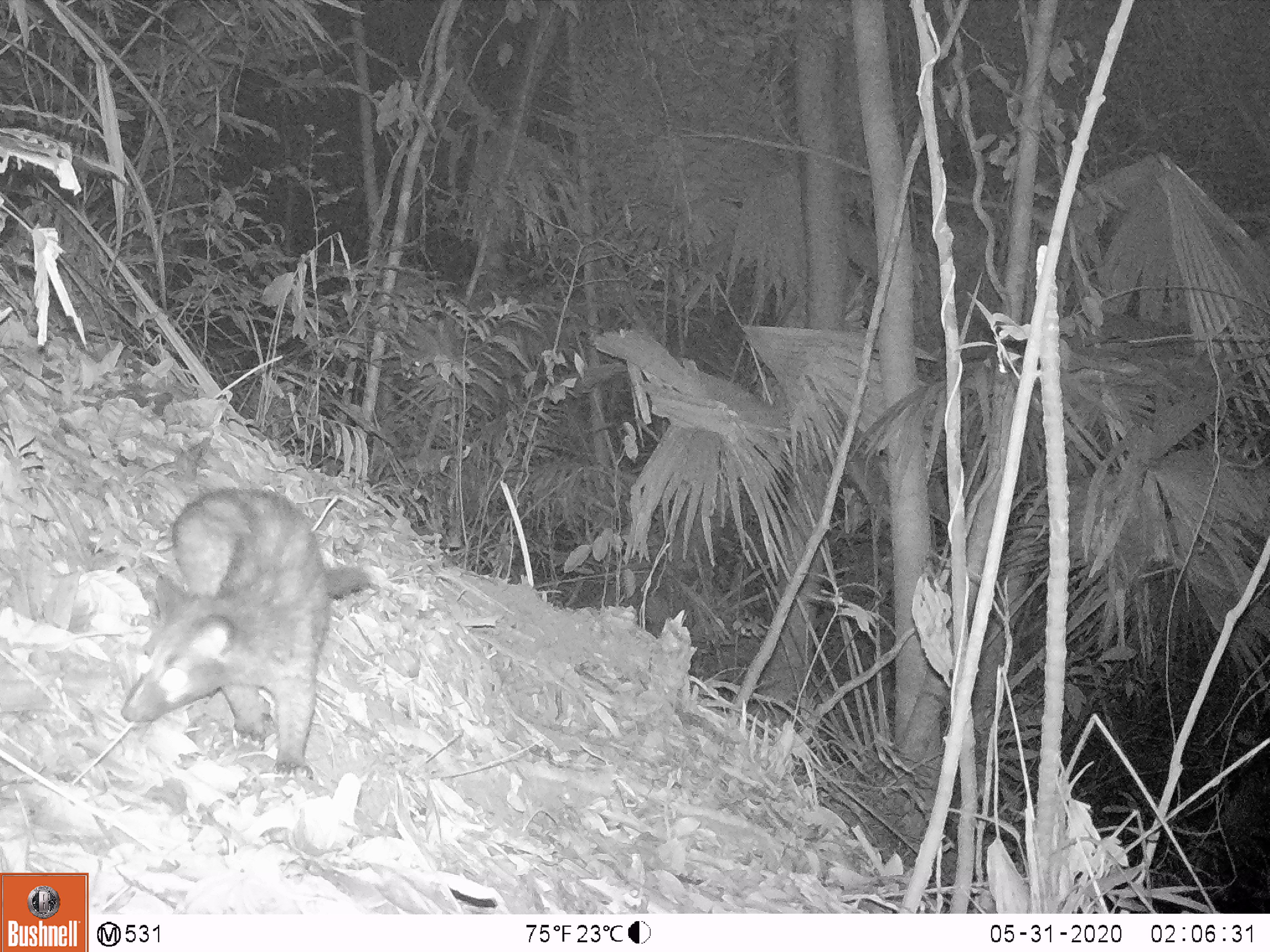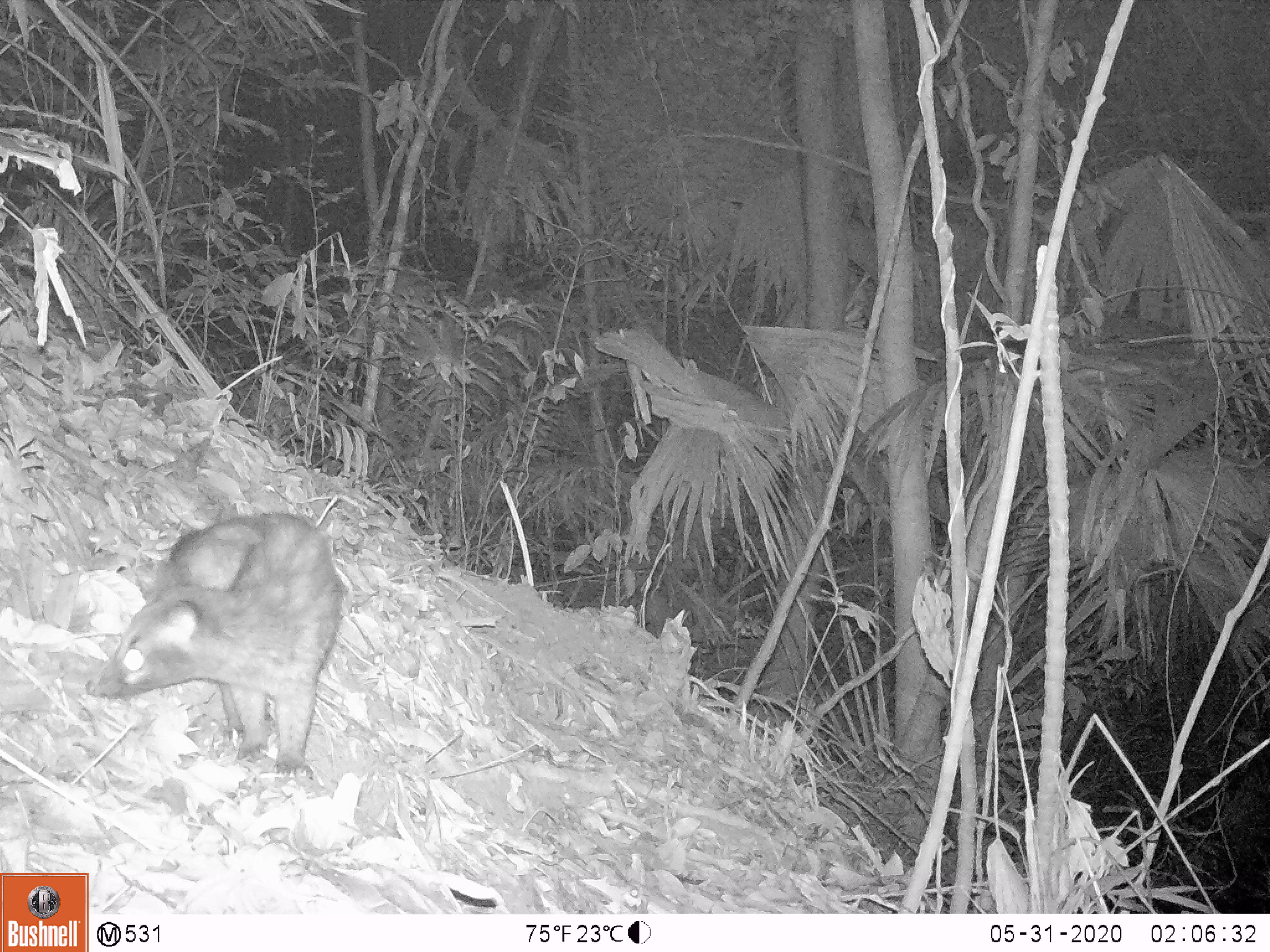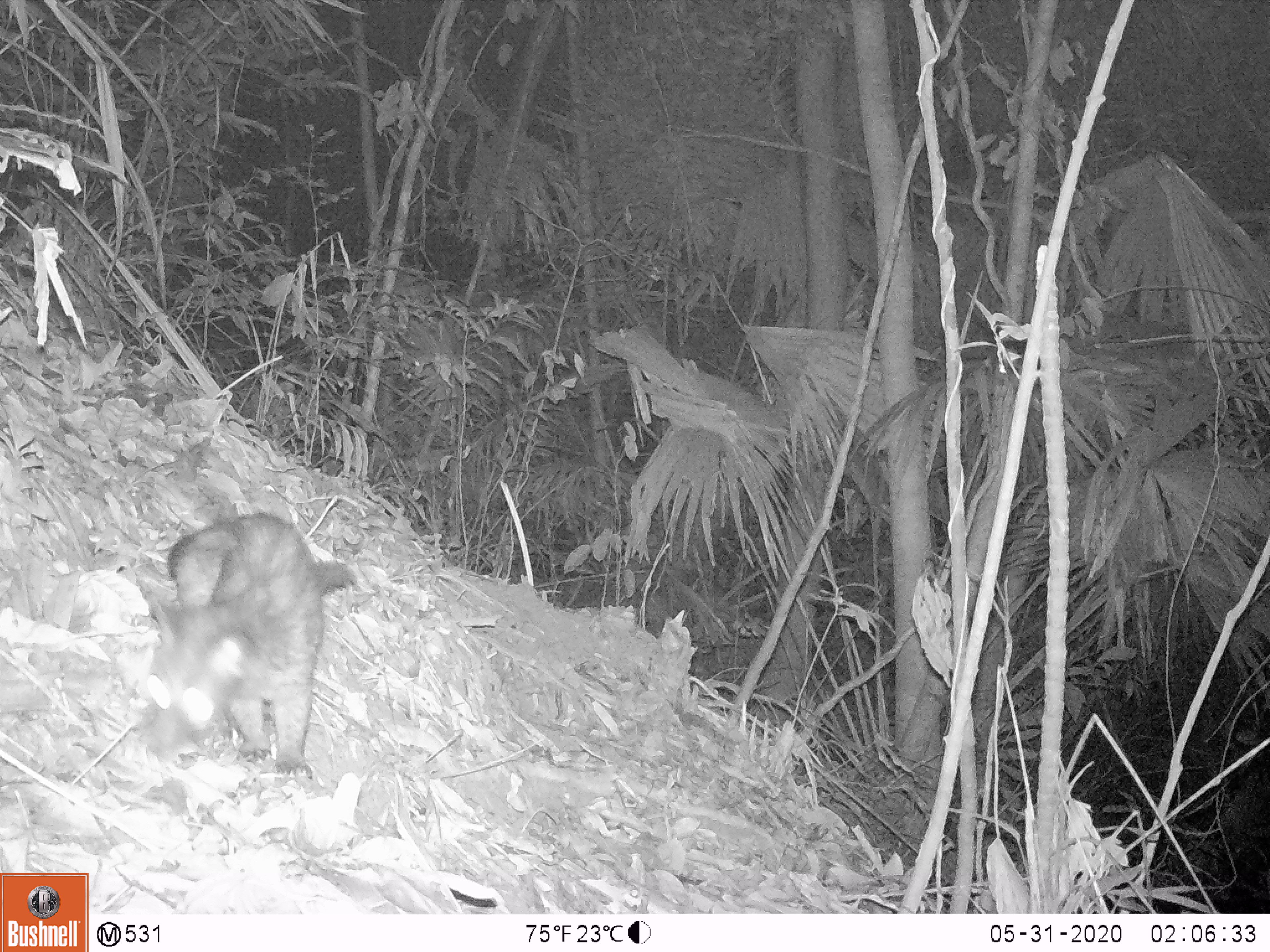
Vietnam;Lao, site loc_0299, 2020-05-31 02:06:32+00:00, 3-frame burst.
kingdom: Animalia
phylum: Chordata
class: Mammalia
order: Carnivora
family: Viverridae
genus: Paradoxurus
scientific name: Paradoxurus hermaphroditus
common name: common palm civet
Common palm civet (Paradoxurus hermaphroditus). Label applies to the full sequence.